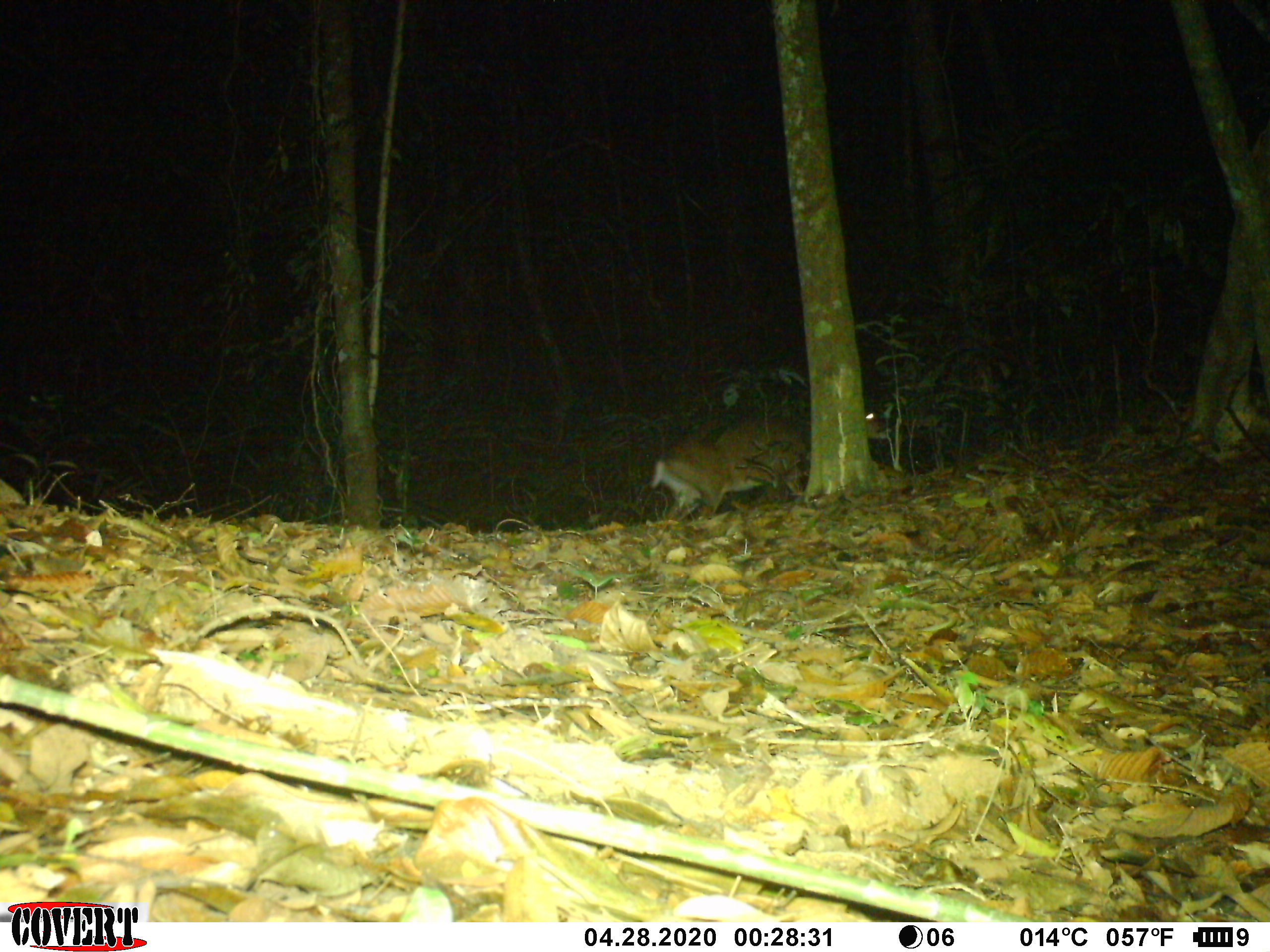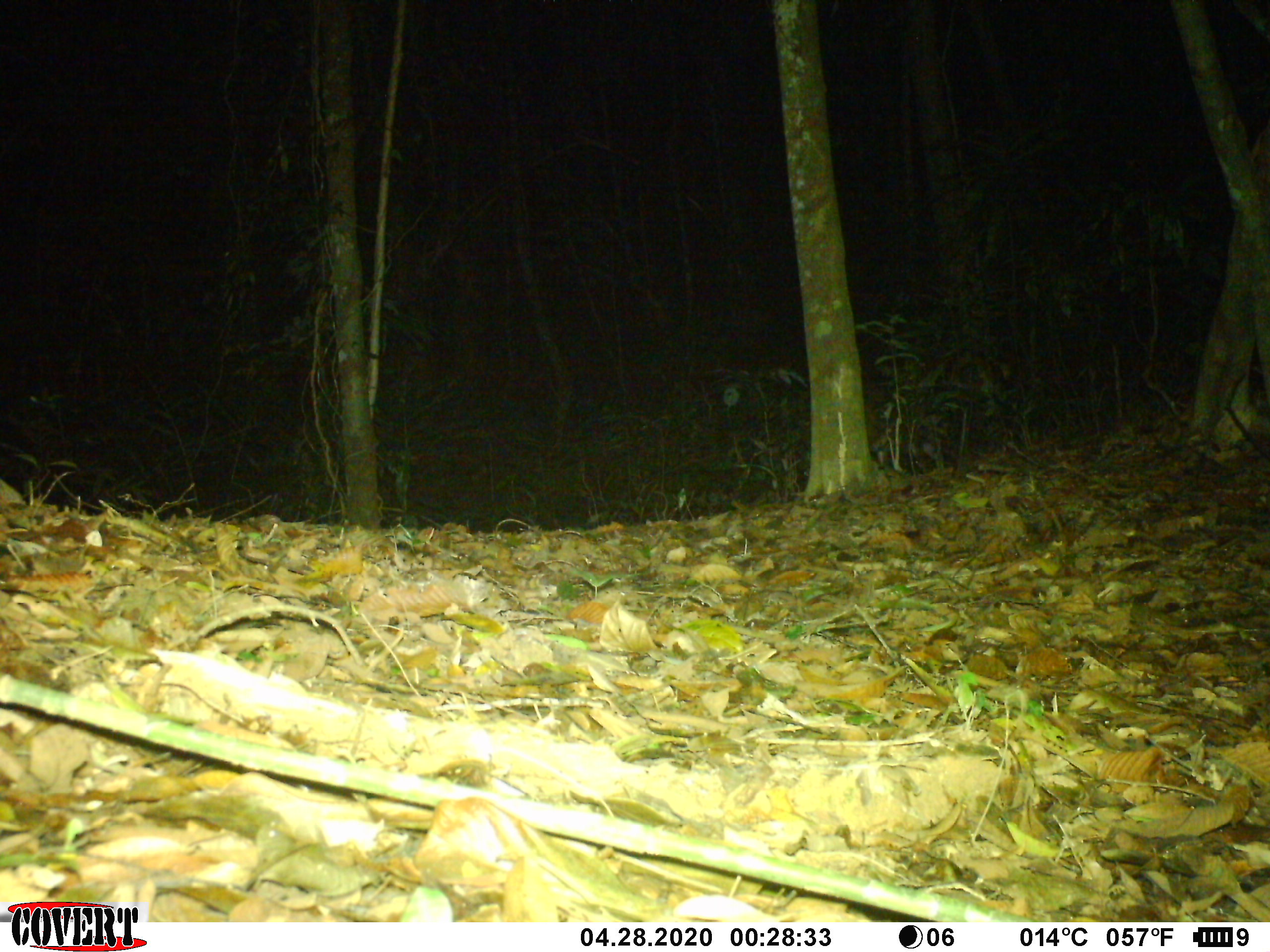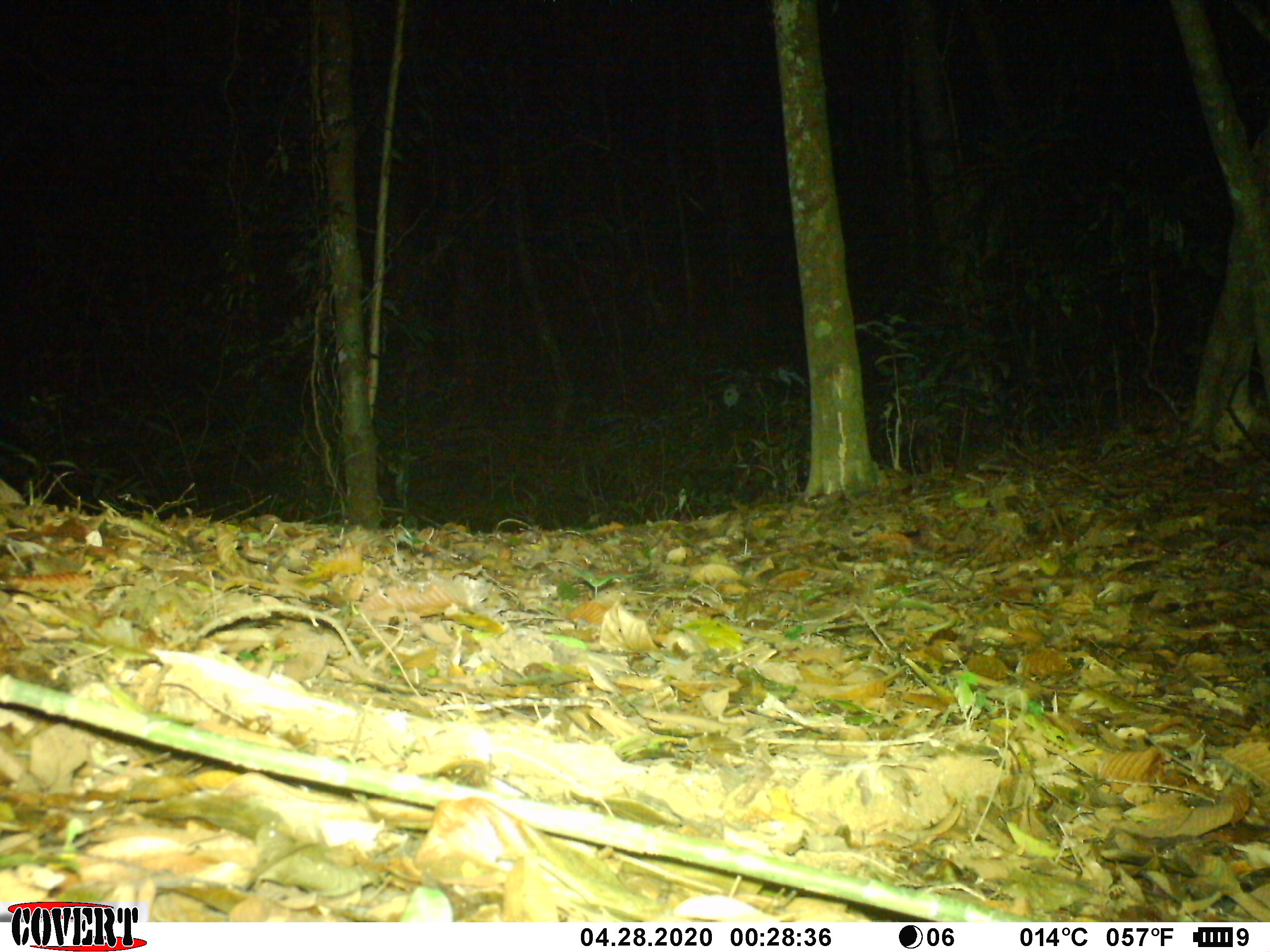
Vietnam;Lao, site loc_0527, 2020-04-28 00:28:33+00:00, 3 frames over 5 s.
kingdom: Animalia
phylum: Chordata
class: Mammalia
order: Artiodactyla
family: Cervidae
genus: Muntiacus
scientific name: Muntiacus vuquangensis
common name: large-antlered muntjac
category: large antlered muntjac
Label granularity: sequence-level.